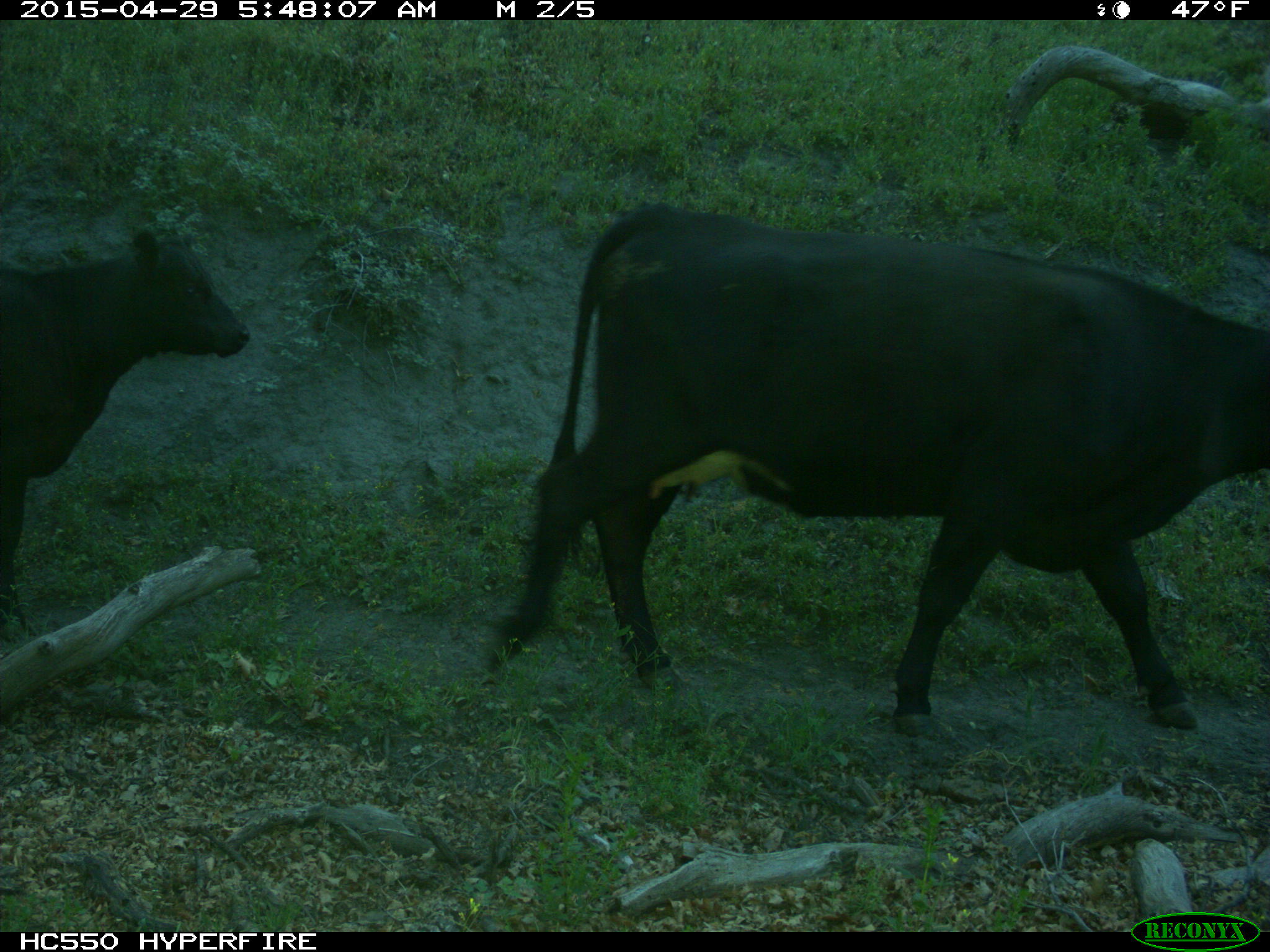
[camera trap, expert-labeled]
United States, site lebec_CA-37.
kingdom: Animalia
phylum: Chordata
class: Mammalia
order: Artiodactyla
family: Bovidae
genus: Bos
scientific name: Bos taurus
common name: domestic cow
Bos taurus (domestic cow).